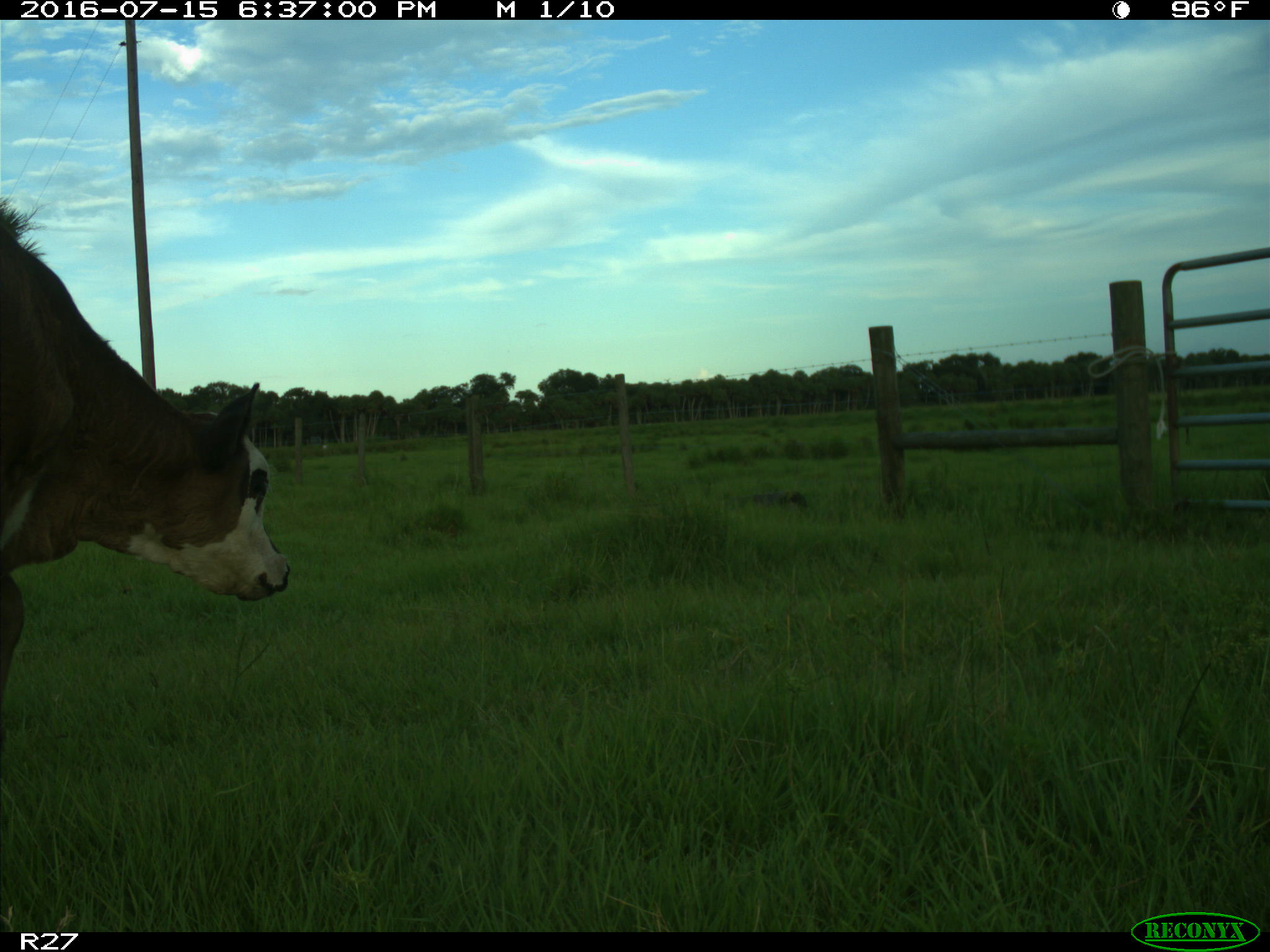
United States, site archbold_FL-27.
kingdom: Animalia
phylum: Chordata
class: Mammalia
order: Artiodactyla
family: Bovidae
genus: Bos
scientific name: Bos taurus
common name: domestic cow